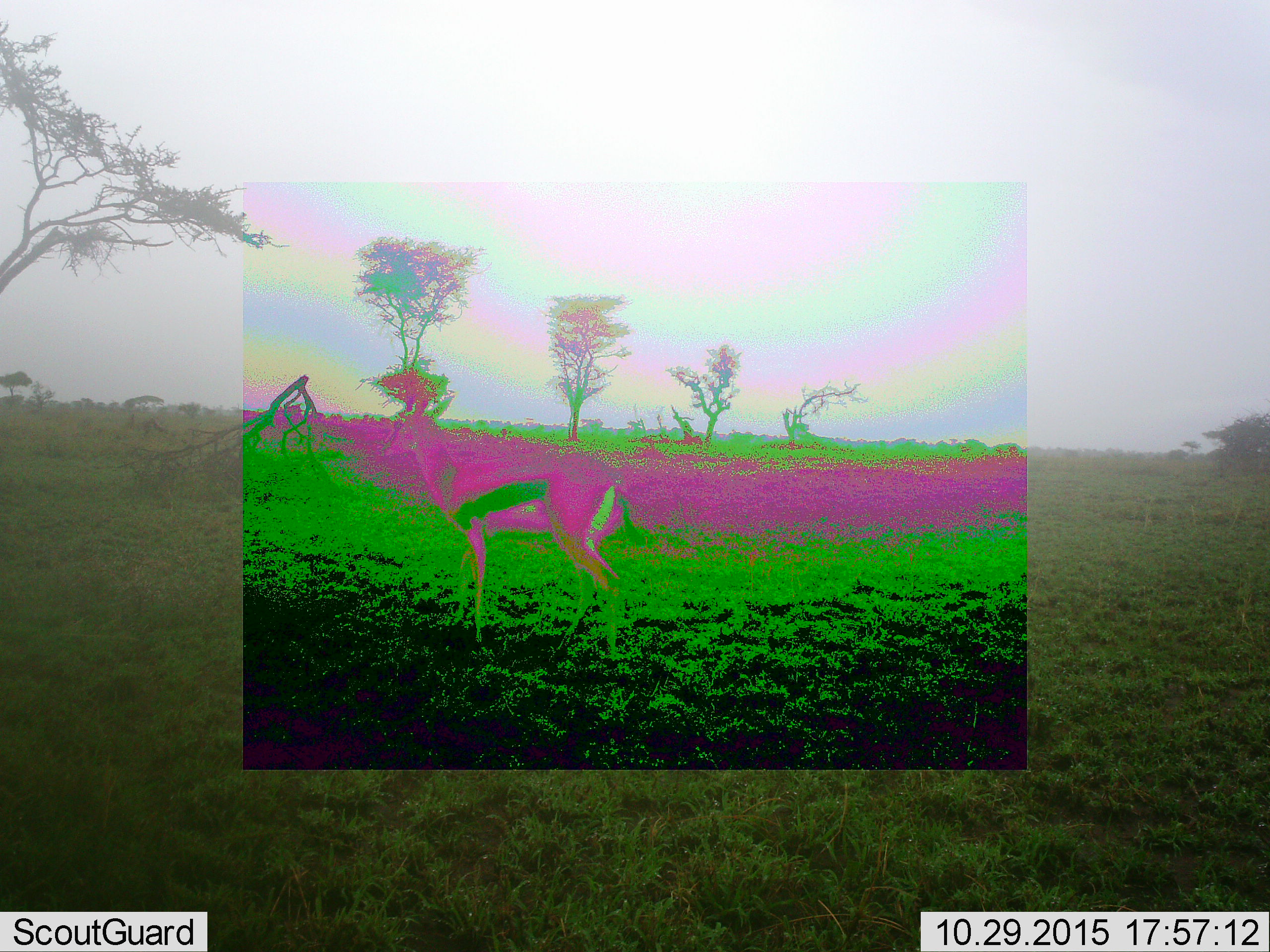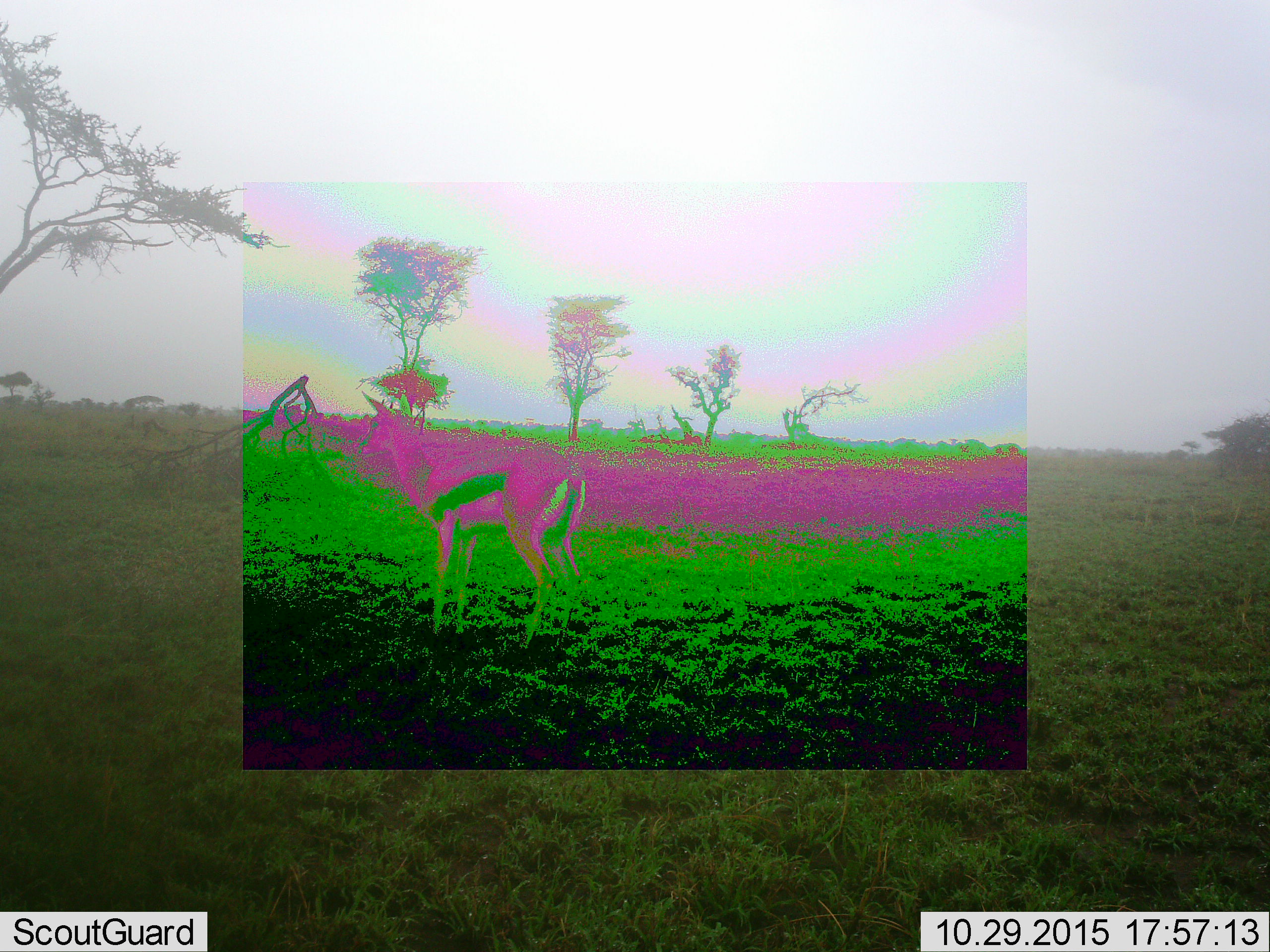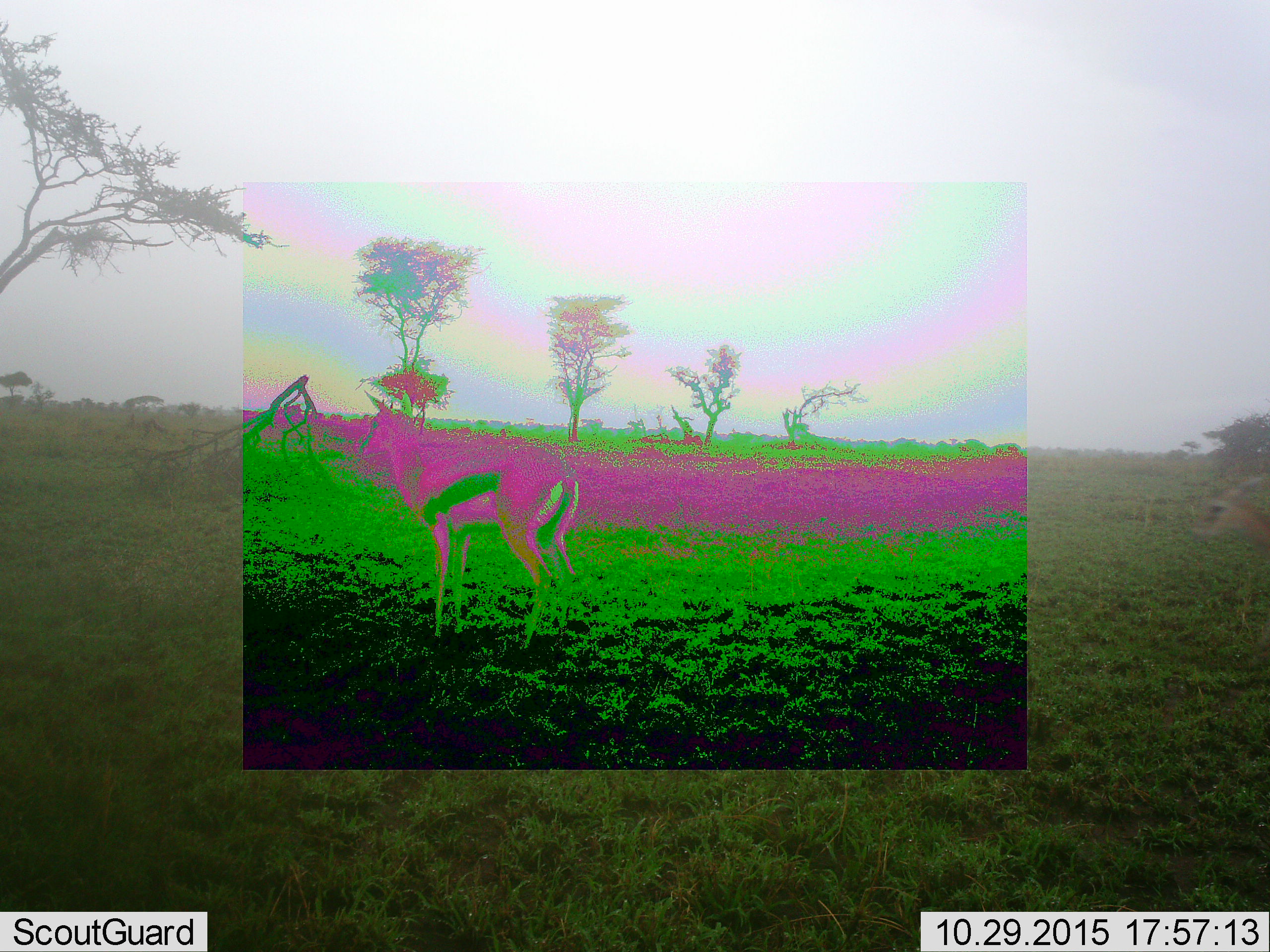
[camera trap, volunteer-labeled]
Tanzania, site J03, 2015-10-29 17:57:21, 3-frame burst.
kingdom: Animalia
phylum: Chordata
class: Mammalia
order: Artiodactyla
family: Bovidae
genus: Eudorcas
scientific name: Eudorcas thomsonii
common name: thomson's gazelle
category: gazellethomsons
Gazellethomsons (thomson's gazelle) (Eudorcas thomsonii), count 2. Behavior (volunteer vote fractions): standing 33%, resting 0%, moving 100%, interacting 0%. Young present (vote fraction): 11%. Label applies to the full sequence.